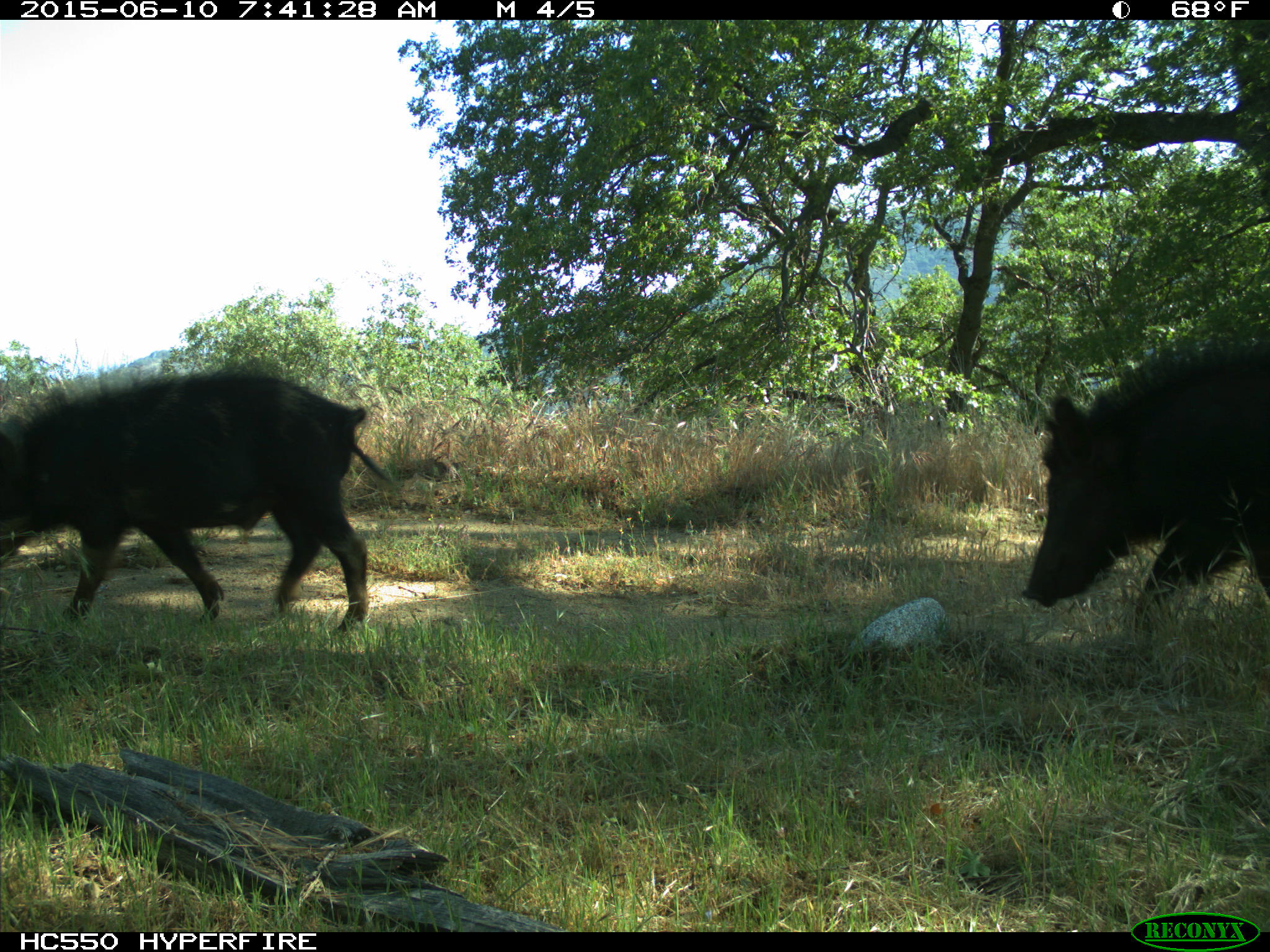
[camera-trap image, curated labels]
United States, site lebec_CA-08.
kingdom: Animalia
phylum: Chordata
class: Mammalia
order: Artiodactyla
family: Suidae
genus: Sus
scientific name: Sus scrofa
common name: wild boar